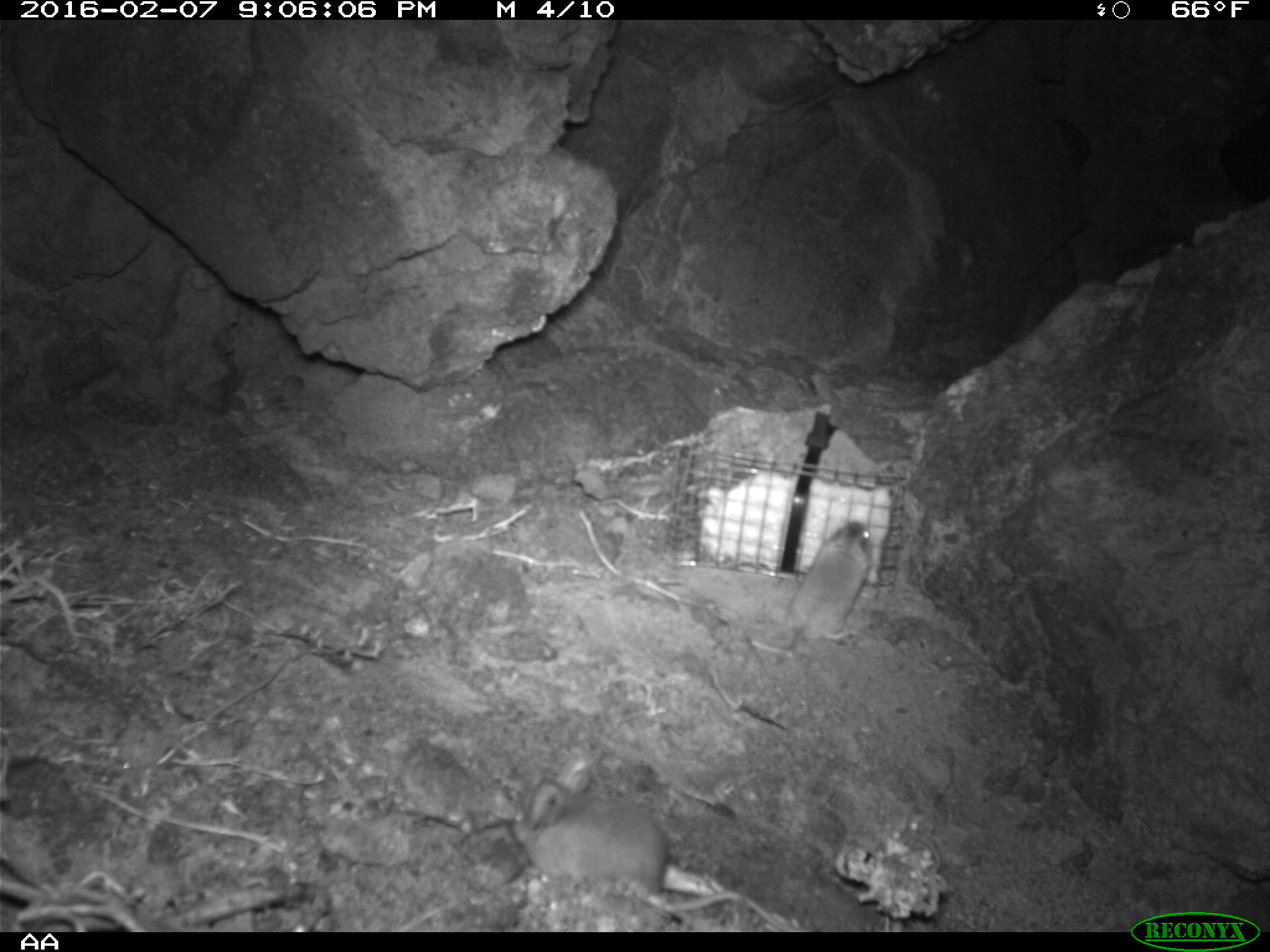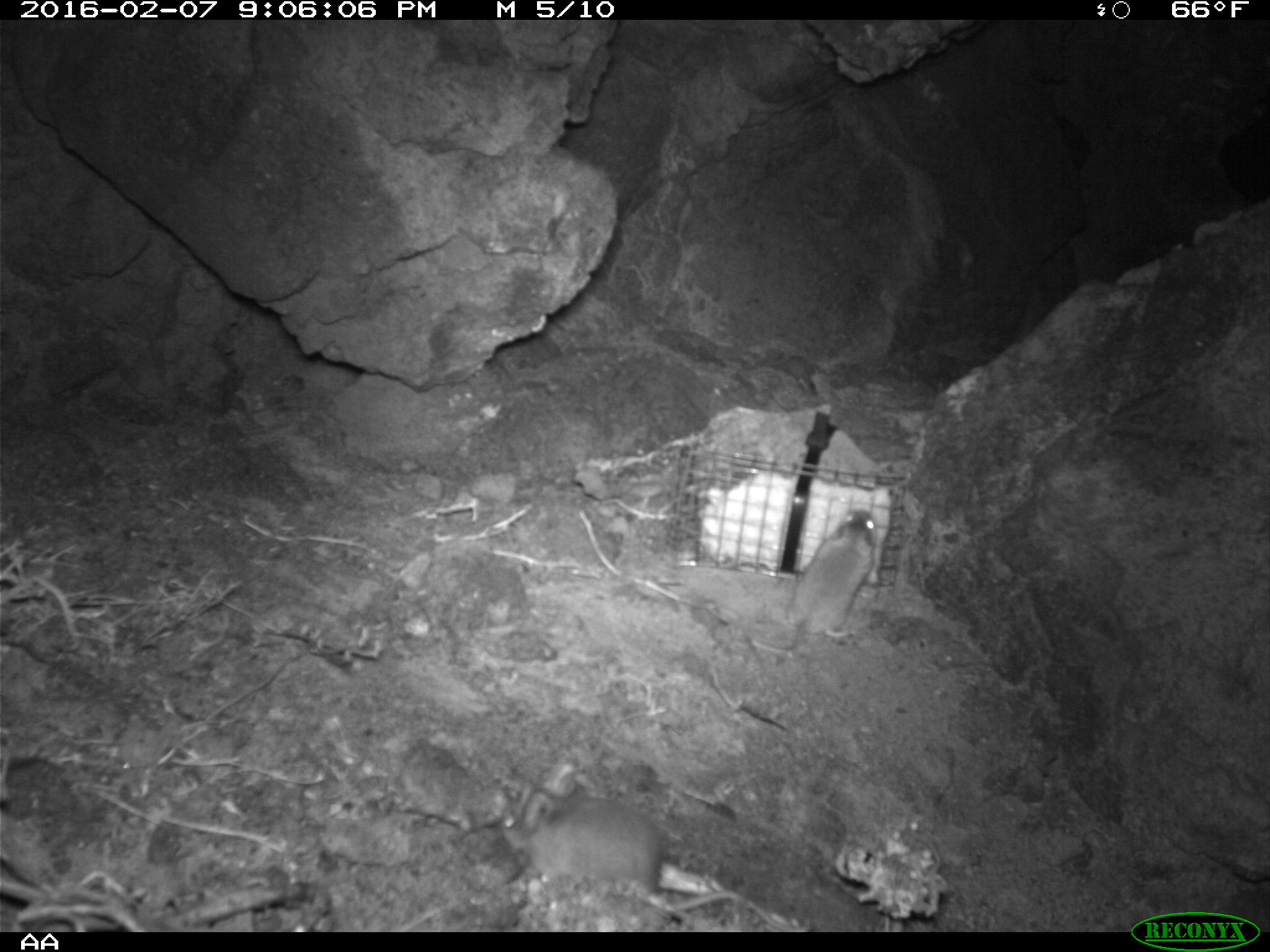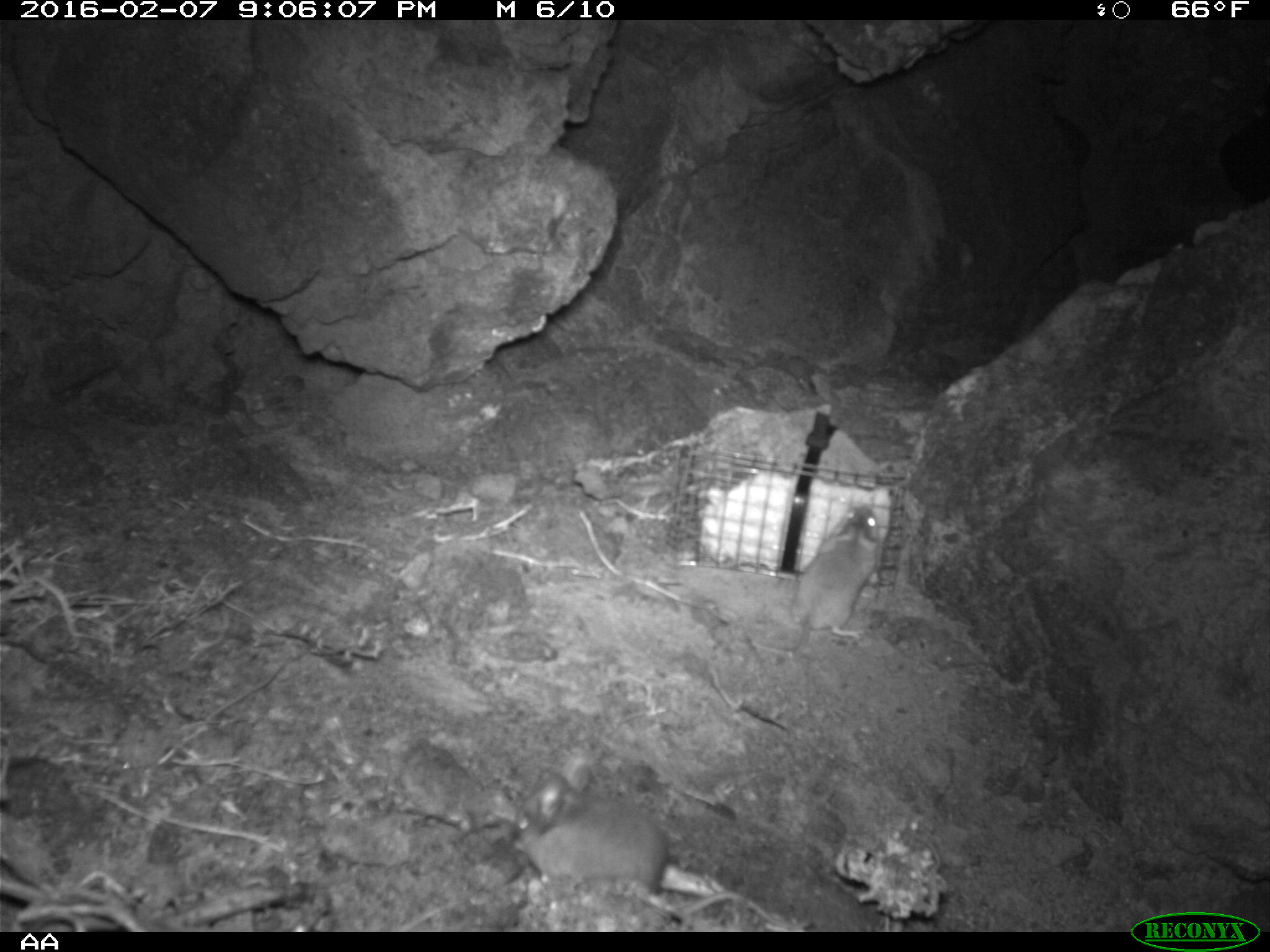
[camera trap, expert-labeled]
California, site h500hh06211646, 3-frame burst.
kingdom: Animalia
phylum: Chordata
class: Mammalia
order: Rodentia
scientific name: Rodentia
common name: rodent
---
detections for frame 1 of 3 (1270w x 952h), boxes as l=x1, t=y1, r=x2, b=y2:
rodent: l=509, t=757, r=811, b=932; l=750, t=521, r=873, b=654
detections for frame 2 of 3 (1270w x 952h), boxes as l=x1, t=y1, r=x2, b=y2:
rodent: l=495, t=760, r=744, b=914; l=747, t=507, r=877, b=656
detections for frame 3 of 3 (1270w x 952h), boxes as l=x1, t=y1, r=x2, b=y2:
rodent: l=513, t=803, r=813, b=928; l=748, t=501, r=882, b=658